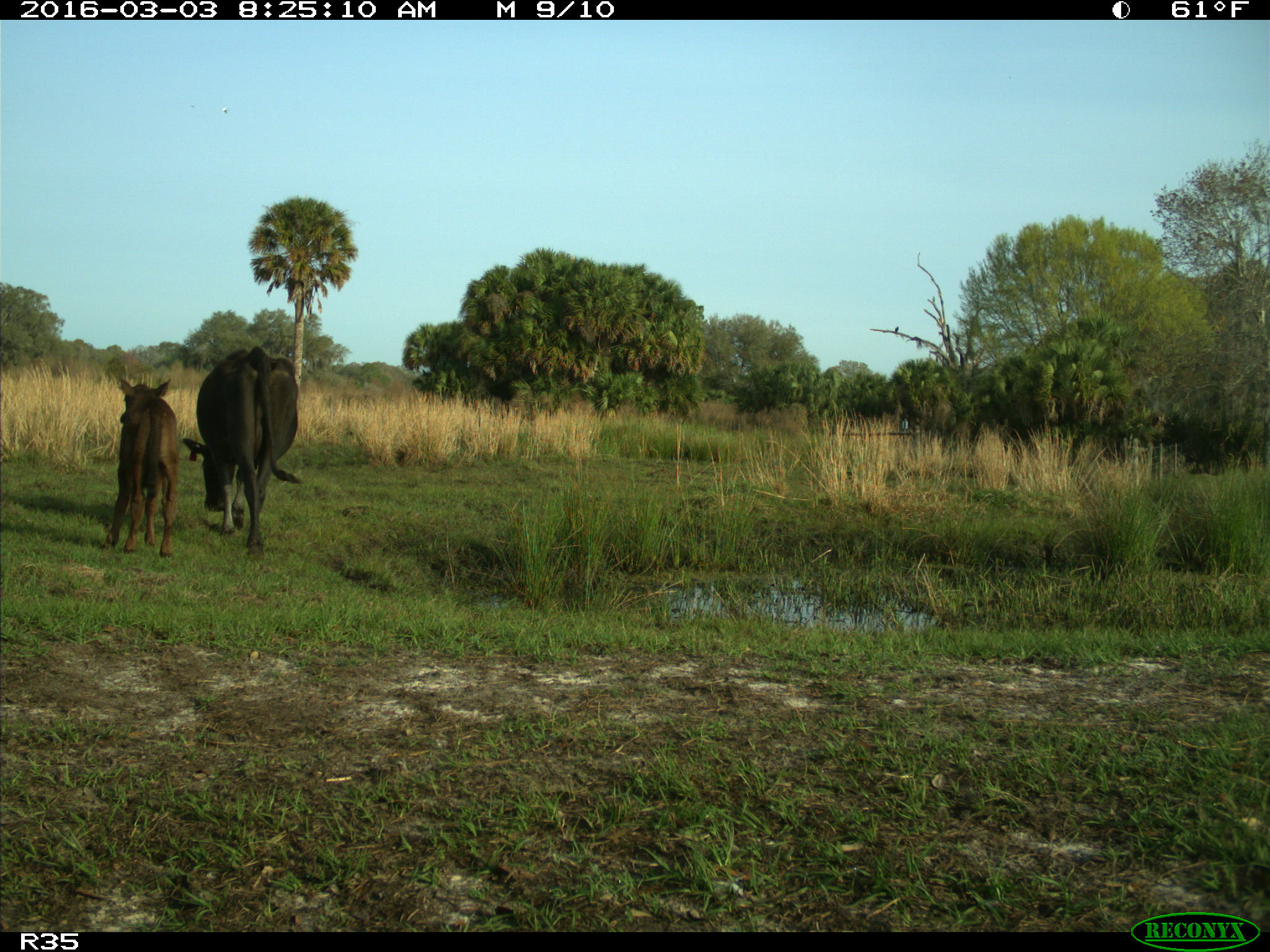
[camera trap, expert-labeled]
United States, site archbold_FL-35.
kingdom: Animalia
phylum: Chordata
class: Mammalia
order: Artiodactyla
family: Bovidae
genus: Bos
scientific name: Bos taurus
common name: domestic cow